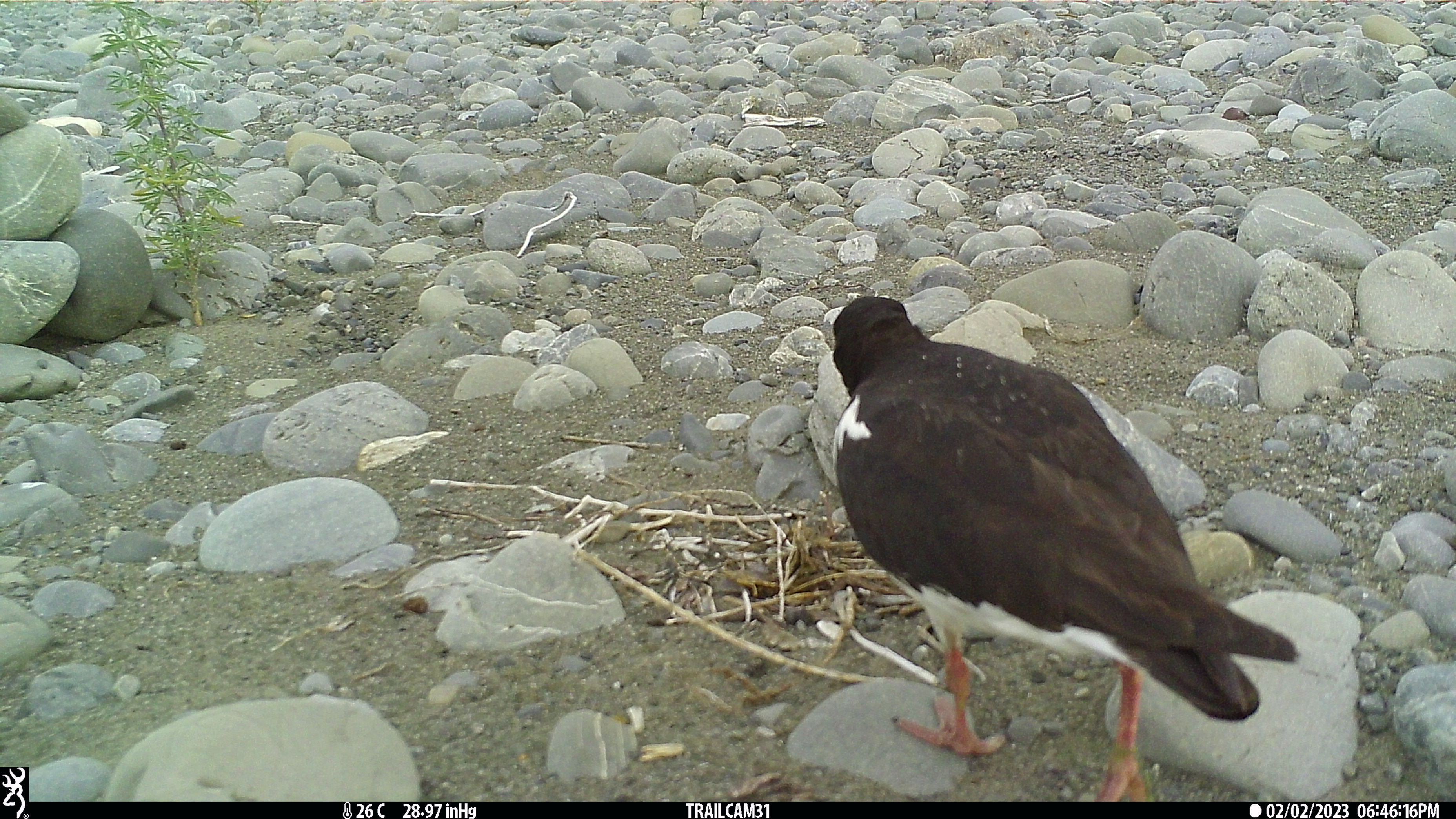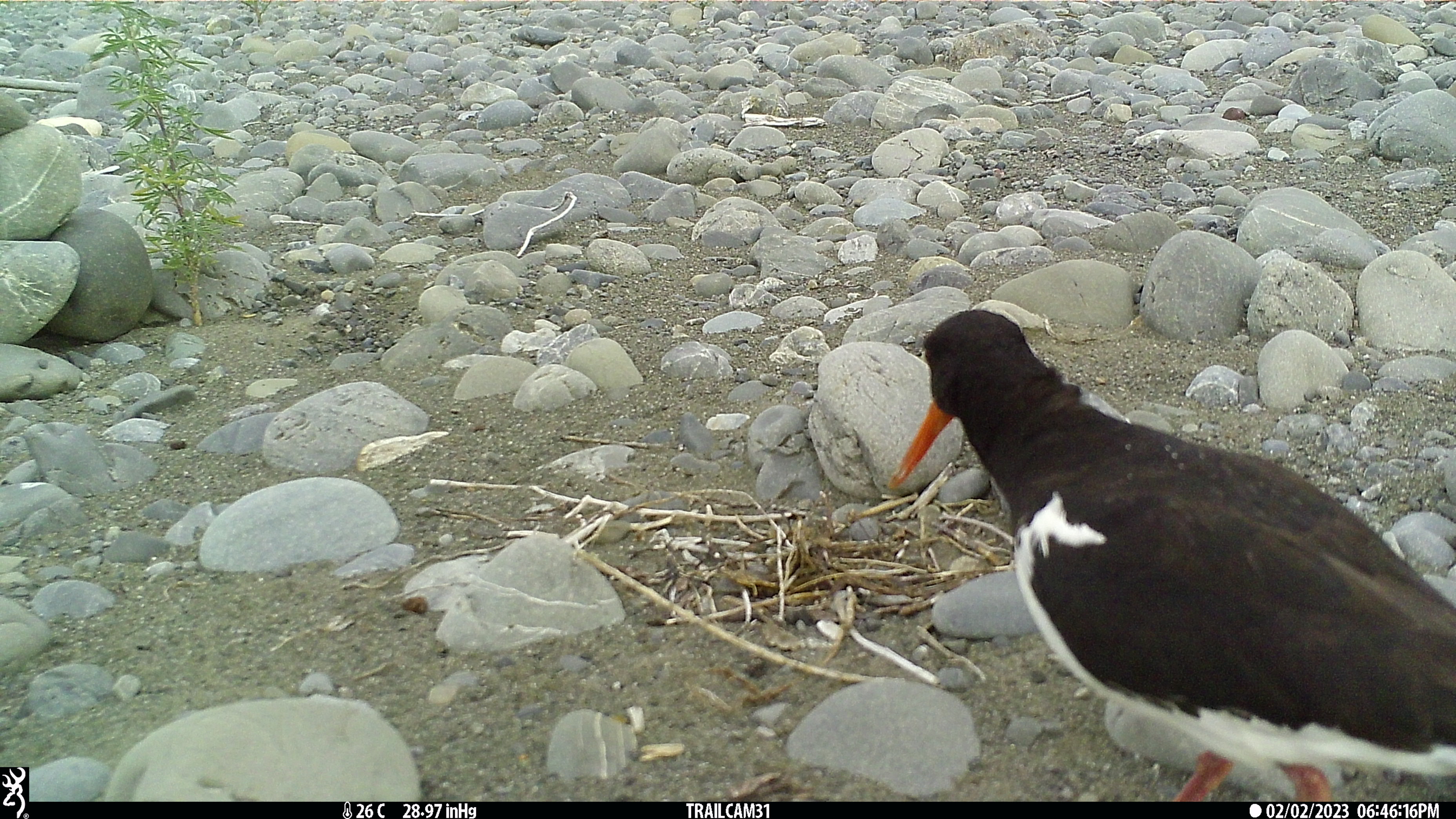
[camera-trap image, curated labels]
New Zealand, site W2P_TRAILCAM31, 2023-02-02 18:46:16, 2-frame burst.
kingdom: Animalia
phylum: Chordata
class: Aves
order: Charadriiformes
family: Haematopodidae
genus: Haematopus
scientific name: Haematopus unicolor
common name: variable oystercatcher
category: oystercatcher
Oystercatcher (variable oystercatcher) (Haematopus unicolor).